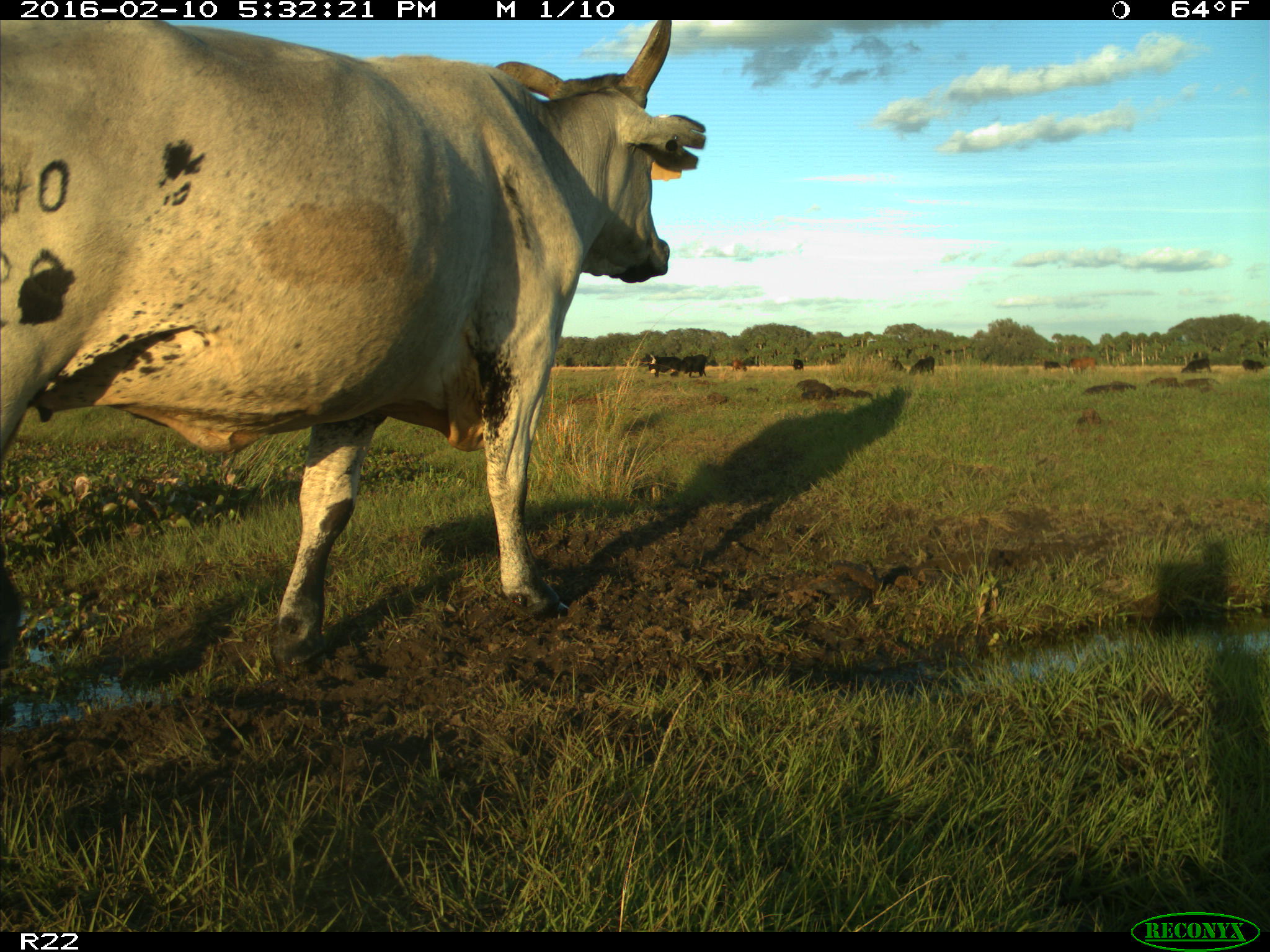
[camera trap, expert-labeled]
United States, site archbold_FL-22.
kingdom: Animalia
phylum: Chordata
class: Mammalia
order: Artiodactyla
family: Bovidae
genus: Bos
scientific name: Bos taurus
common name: domestic cow